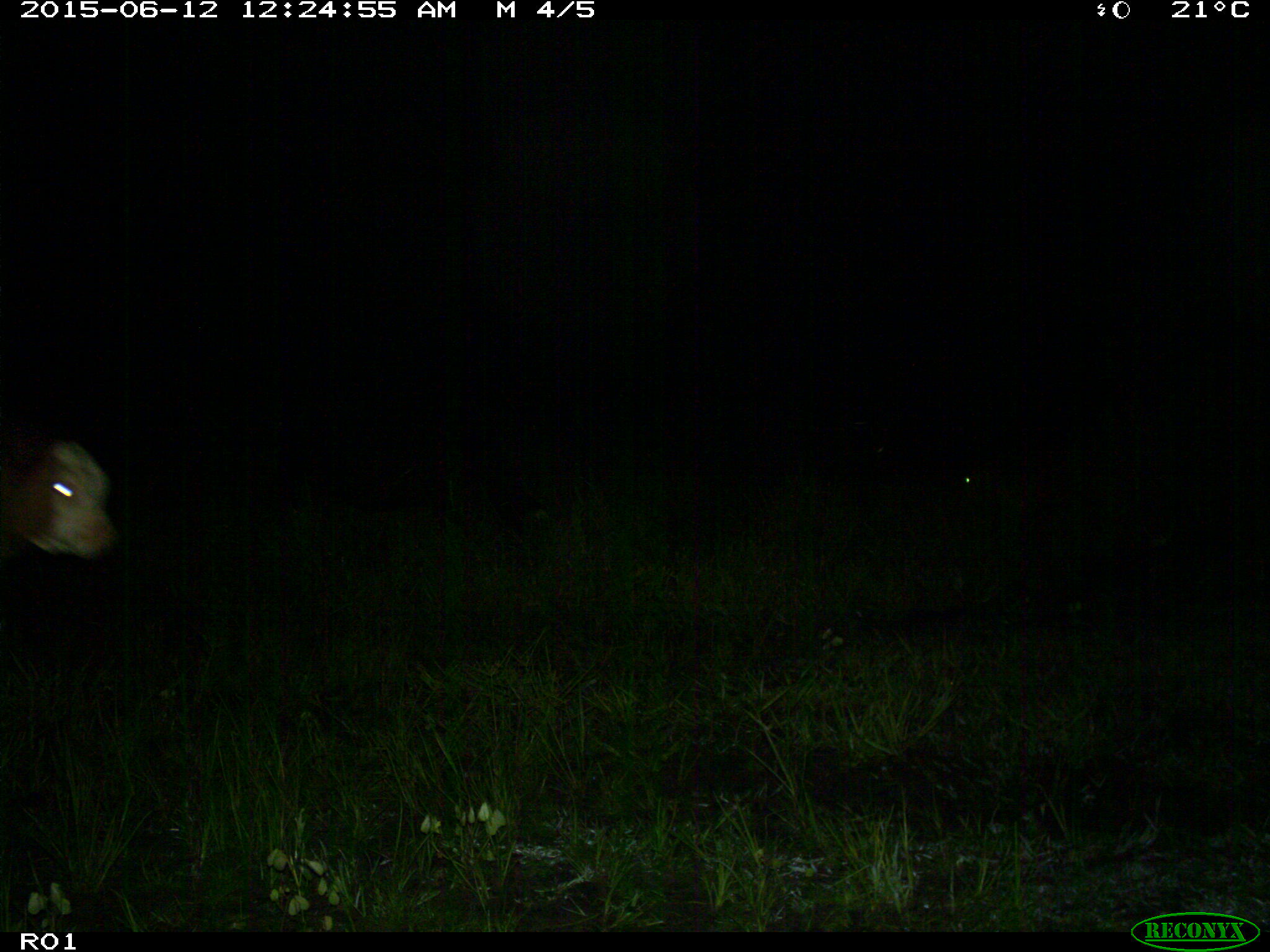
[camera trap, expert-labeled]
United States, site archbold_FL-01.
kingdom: Animalia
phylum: Chordata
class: Mammalia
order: Artiodactyla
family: Bovidae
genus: Bos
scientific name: Bos taurus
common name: domestic cow